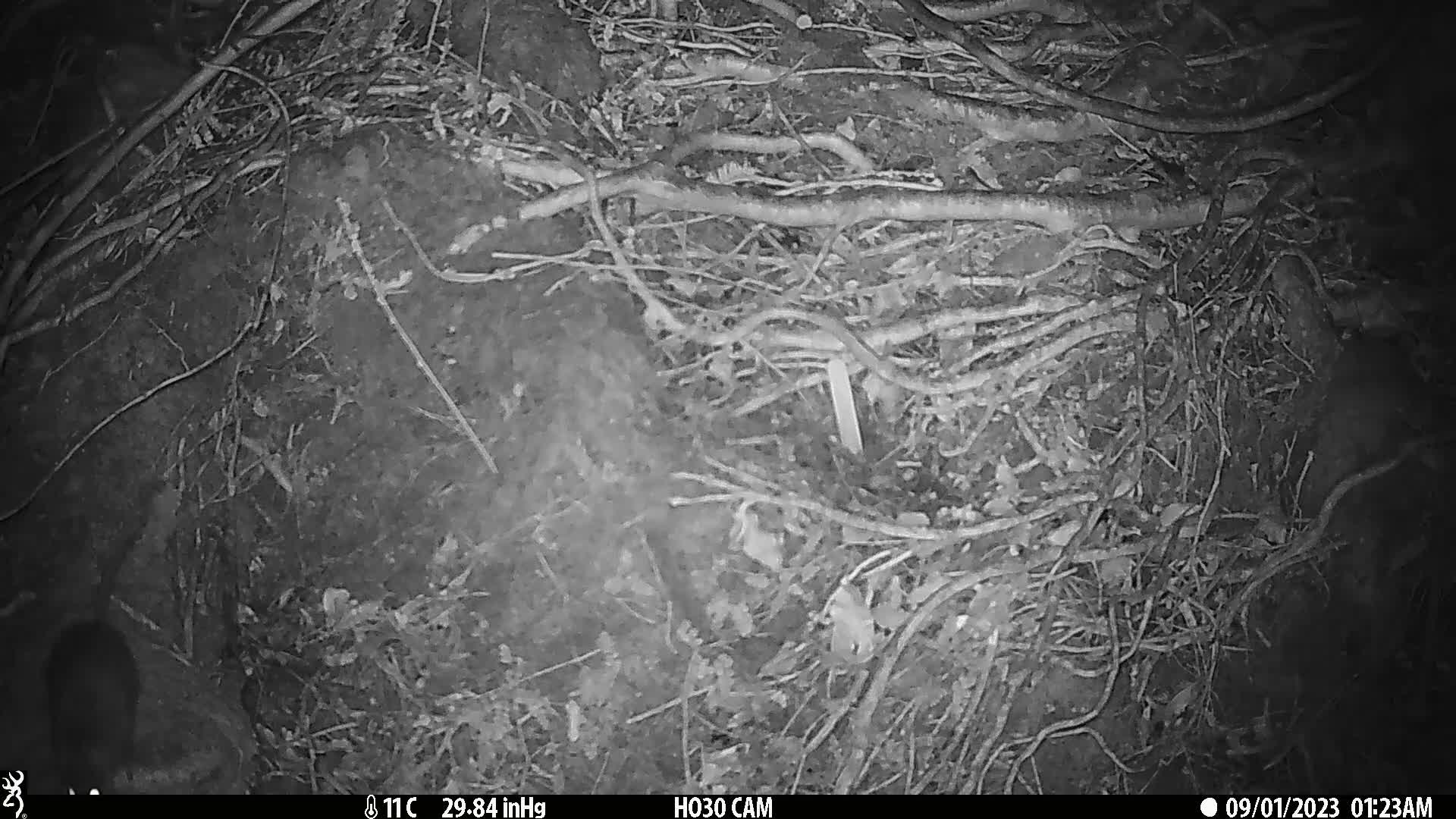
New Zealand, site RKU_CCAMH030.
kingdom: Animalia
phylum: Chordata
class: Mammalia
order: Rodentia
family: Muridae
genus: Rattus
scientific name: Rattus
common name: rat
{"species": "rat (Rattus)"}